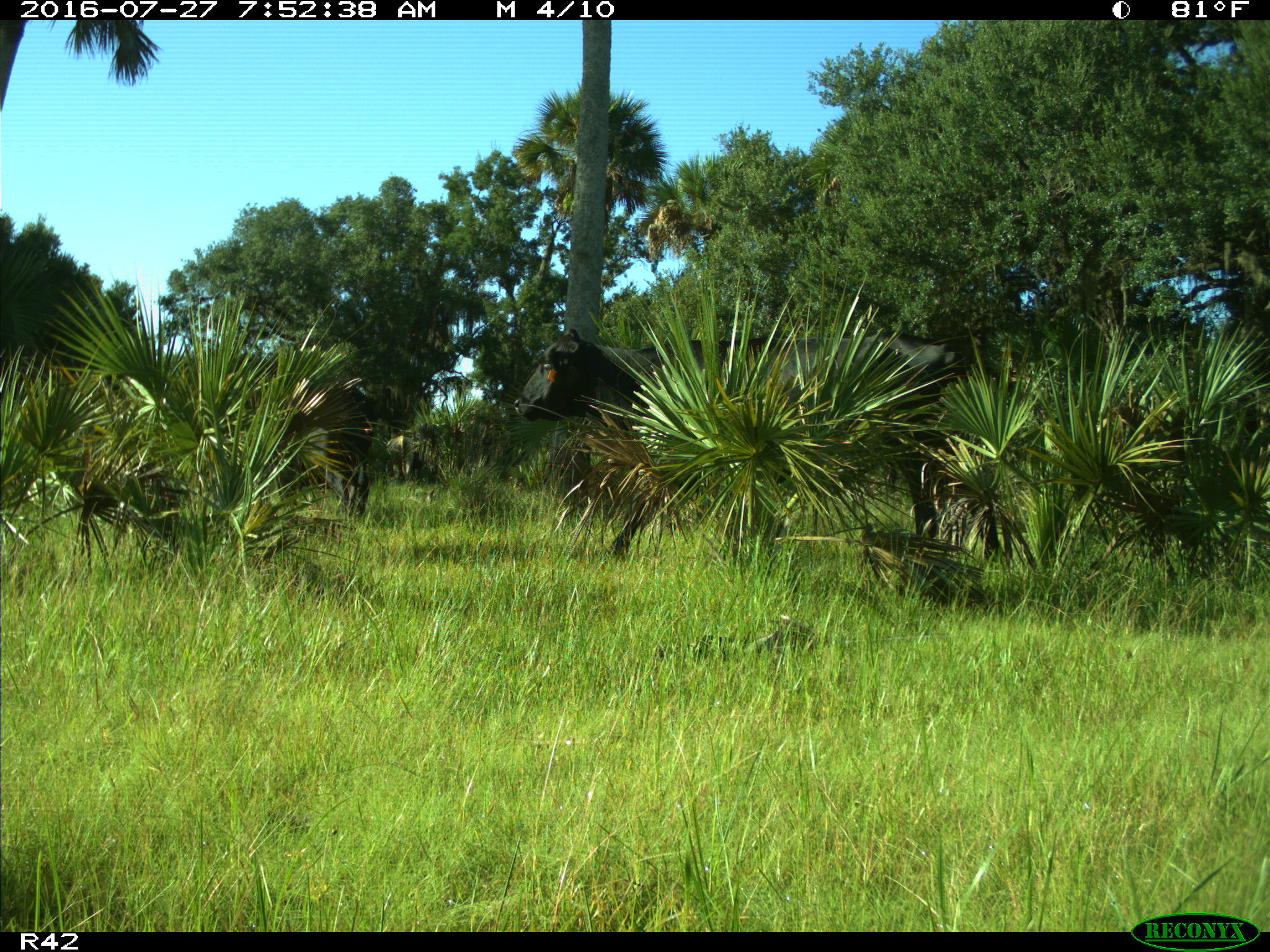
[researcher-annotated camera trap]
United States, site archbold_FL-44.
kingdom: Animalia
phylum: Chordata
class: Mammalia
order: Artiodactyla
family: Bovidae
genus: Bos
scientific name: Bos taurus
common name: domestic cow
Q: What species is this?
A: Bos taurus (domestic cow).